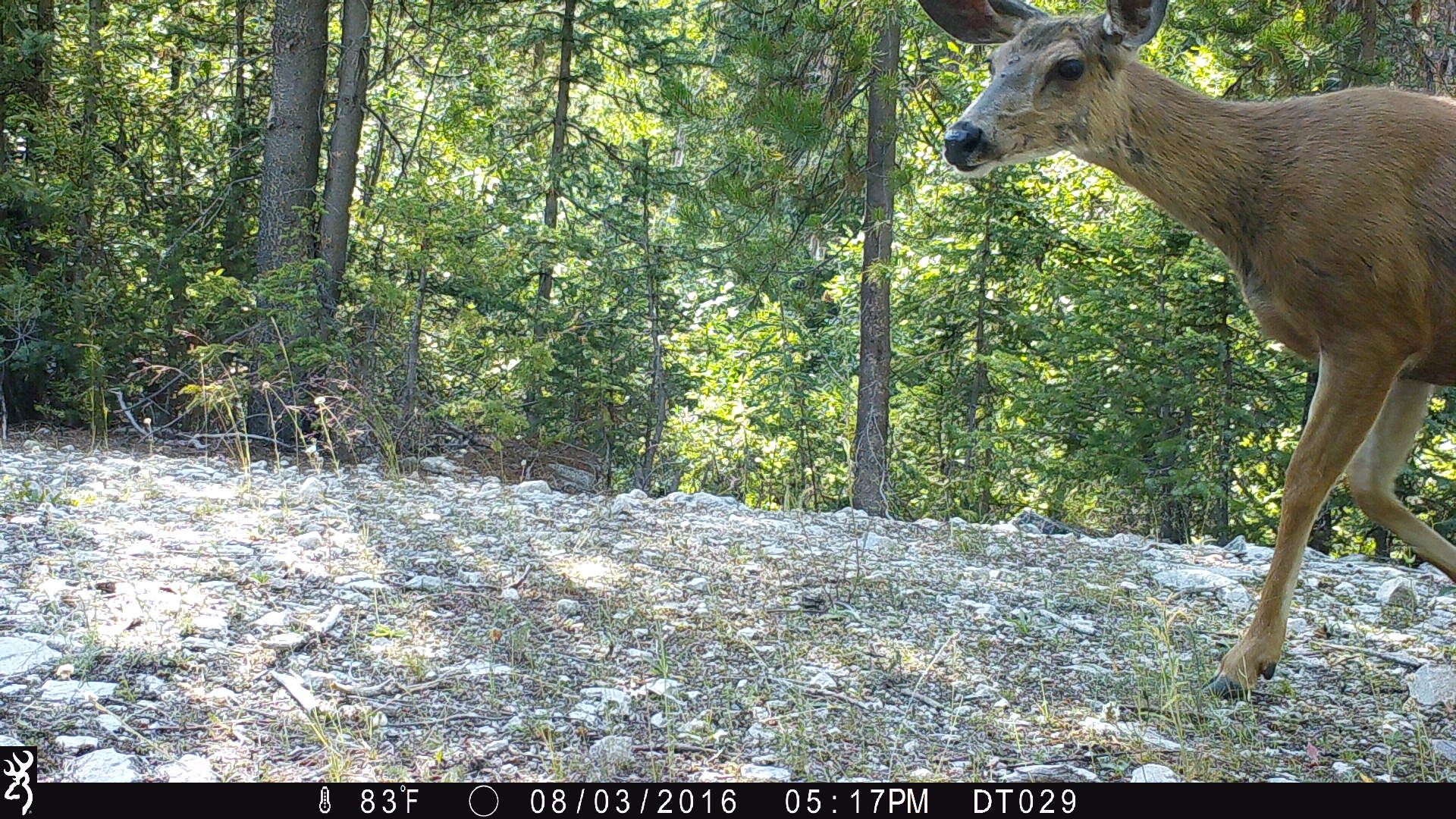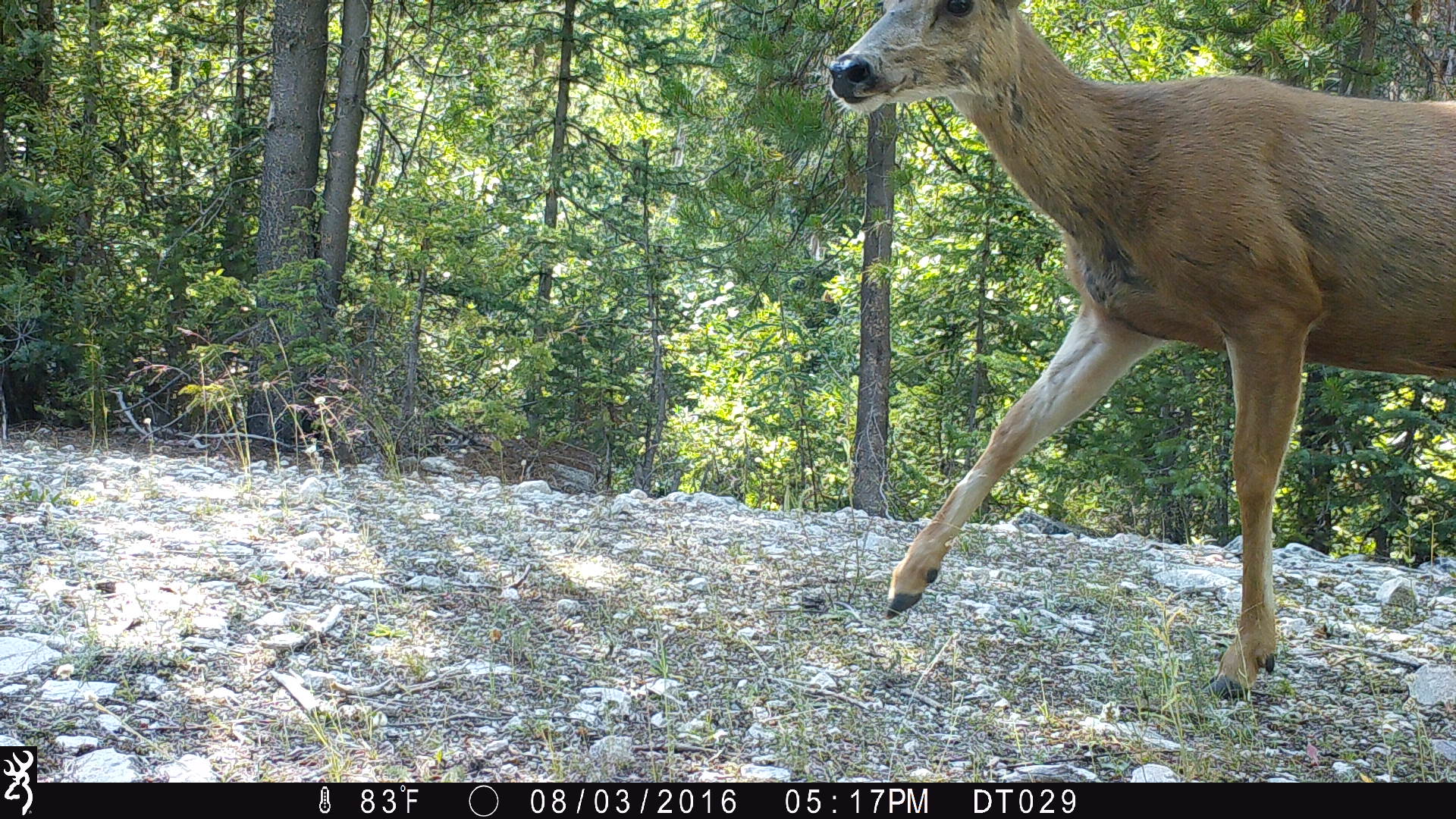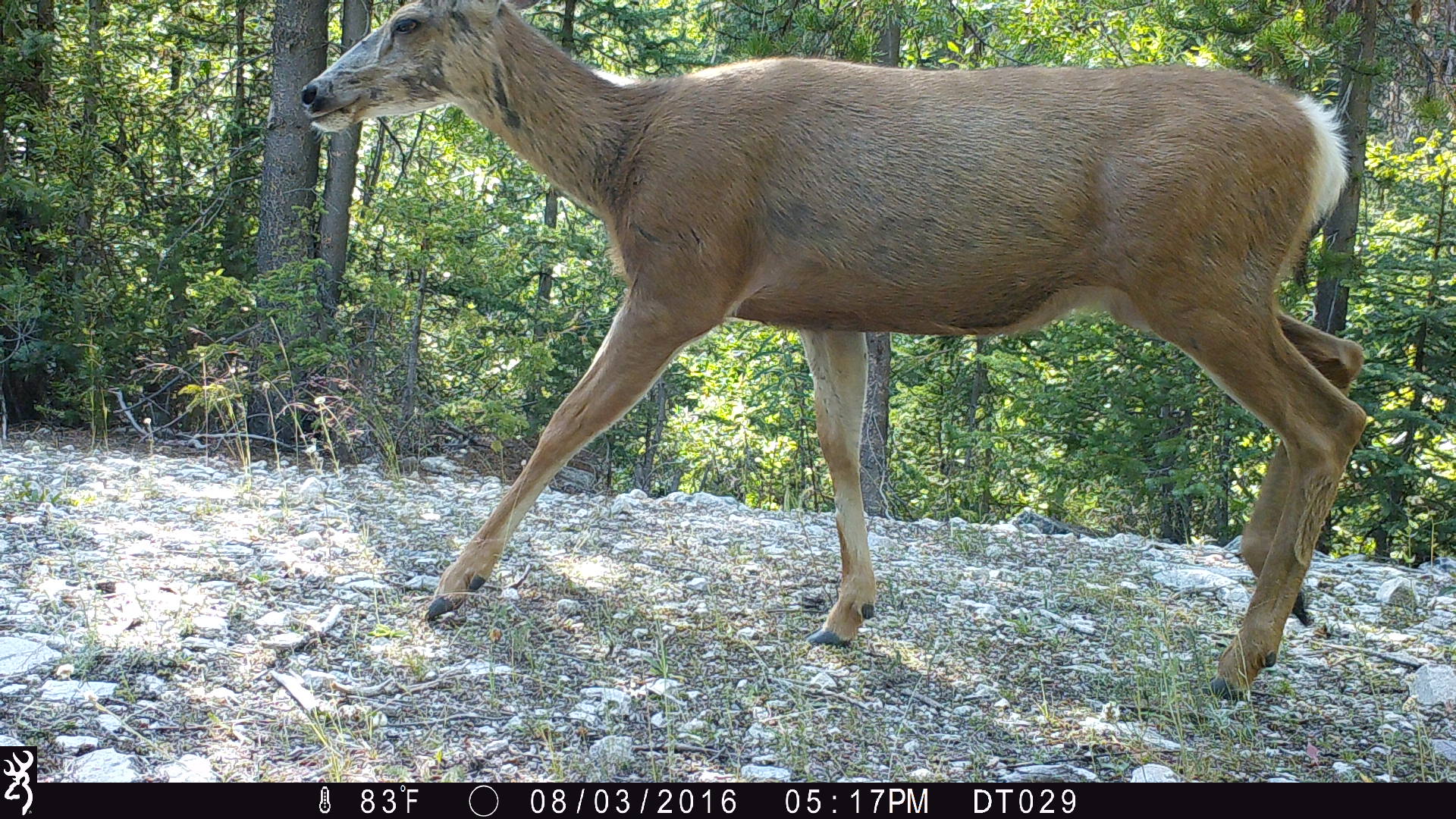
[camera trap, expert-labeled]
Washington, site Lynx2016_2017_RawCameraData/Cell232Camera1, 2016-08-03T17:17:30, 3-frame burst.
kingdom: Animalia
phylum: Chordata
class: Mammalia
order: Artiodactyla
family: Cervidae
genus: Odocoileus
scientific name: Odocoileus hemionus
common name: mule deer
Odocoileus hemionus (mule deer). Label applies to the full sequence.